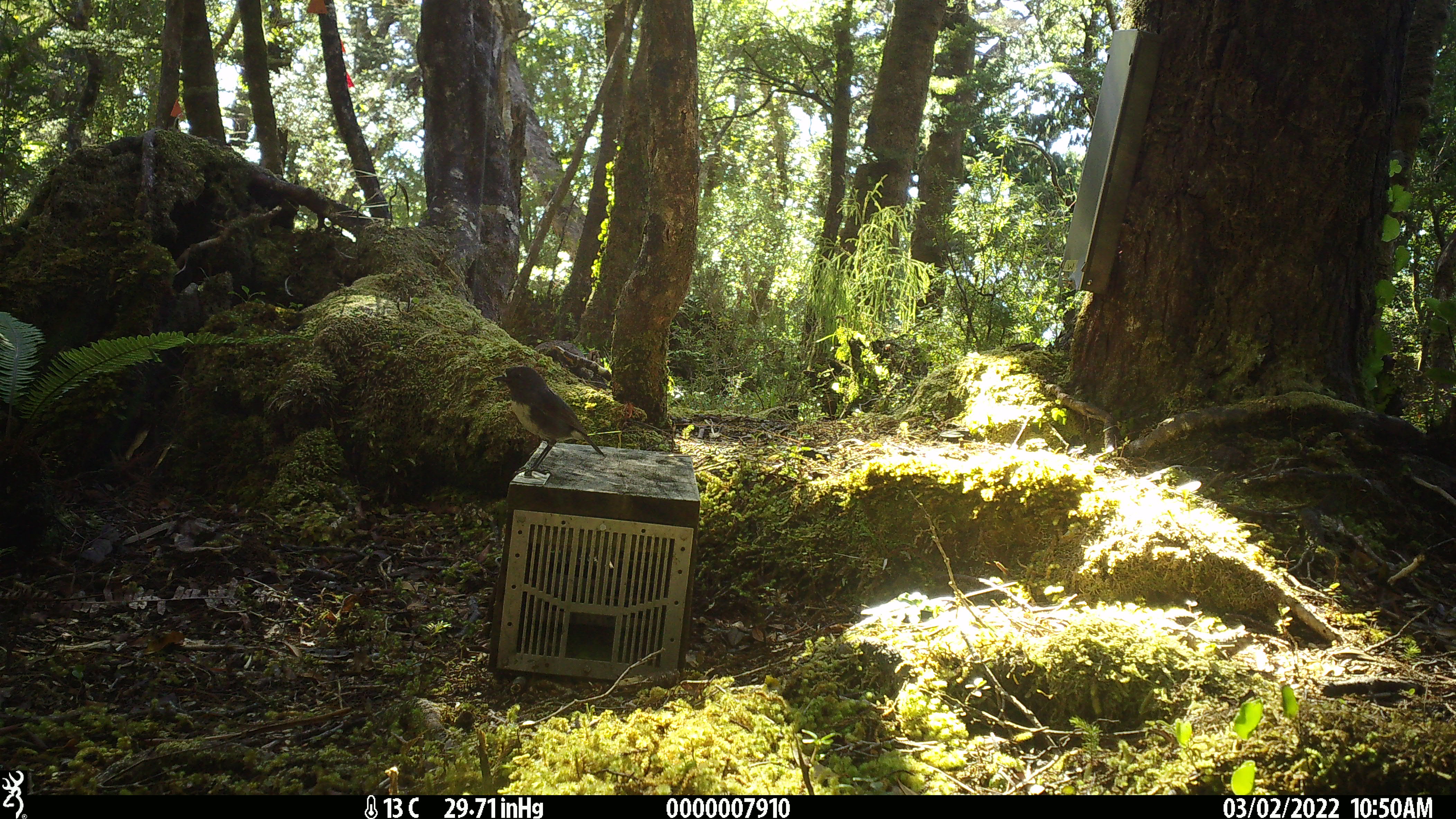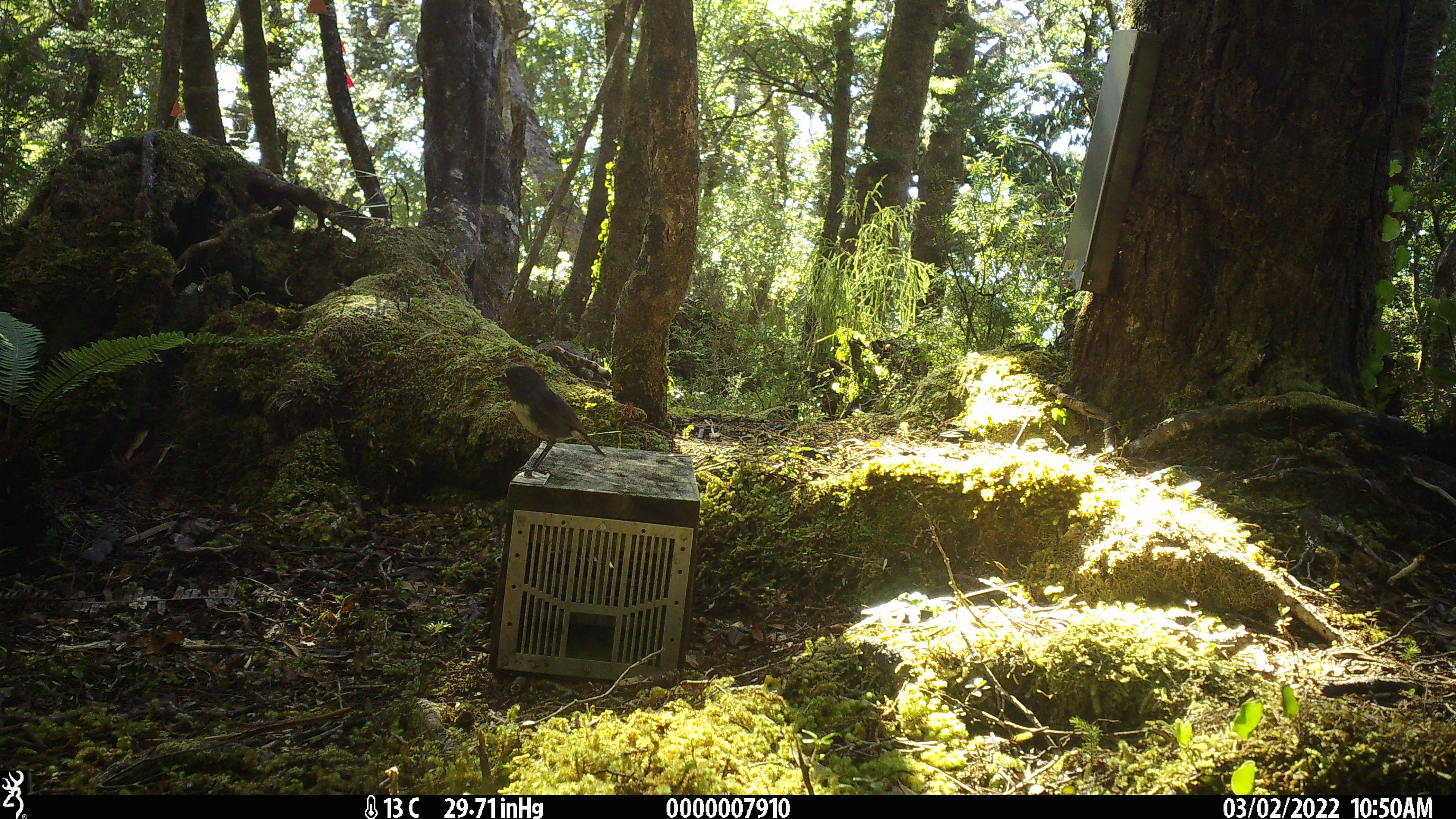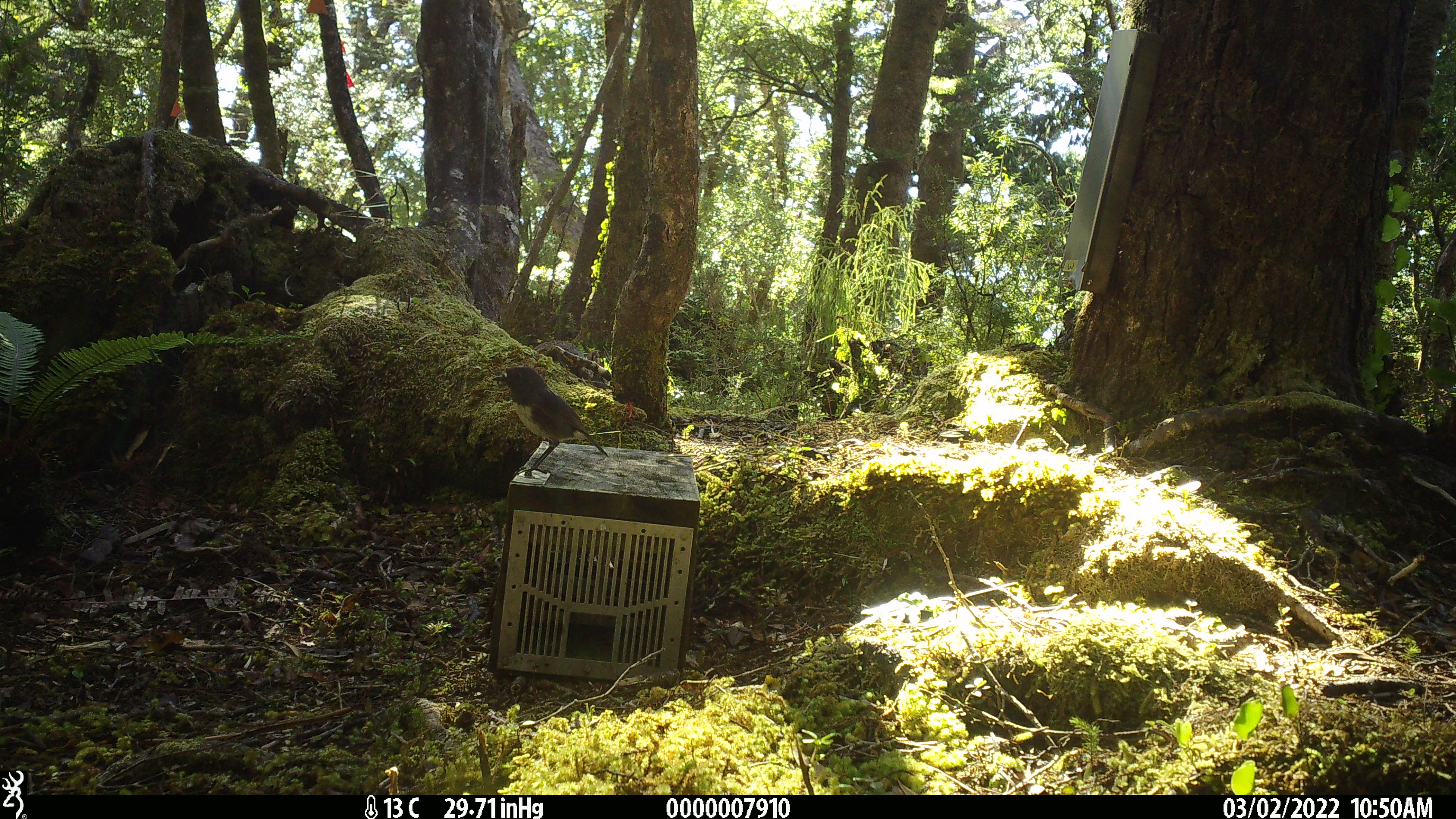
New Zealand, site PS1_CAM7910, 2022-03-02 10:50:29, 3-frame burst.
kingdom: Animalia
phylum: Chordata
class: Aves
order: Passeriformes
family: Petroicidae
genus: Petroica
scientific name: Petroica australis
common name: new zealand robin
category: robin